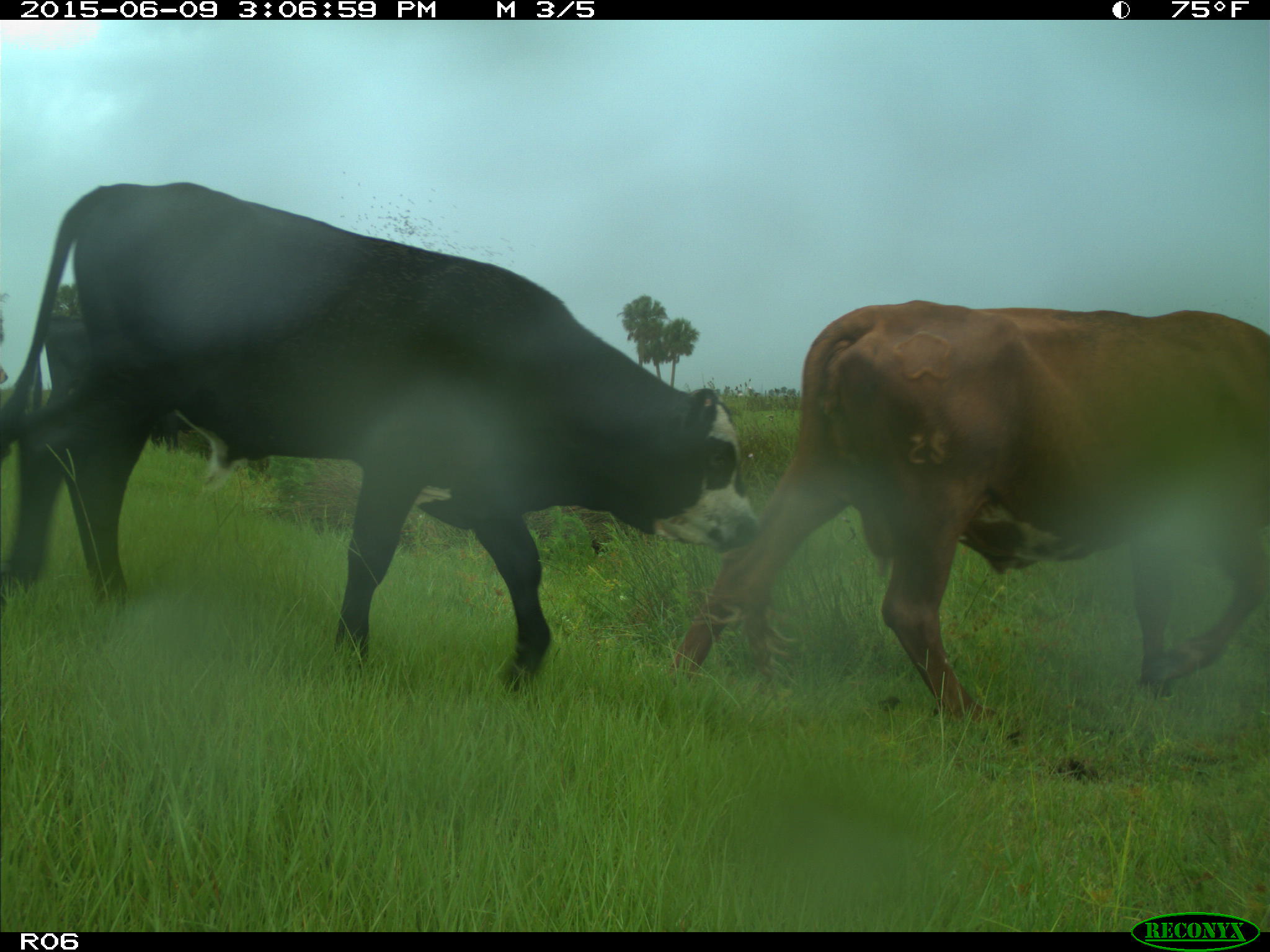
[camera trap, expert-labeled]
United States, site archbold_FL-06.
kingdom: Animalia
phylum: Chordata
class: Mammalia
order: Artiodactyla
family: Bovidae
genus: Bos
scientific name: Bos taurus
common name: domestic cow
Bos taurus (domestic cow).